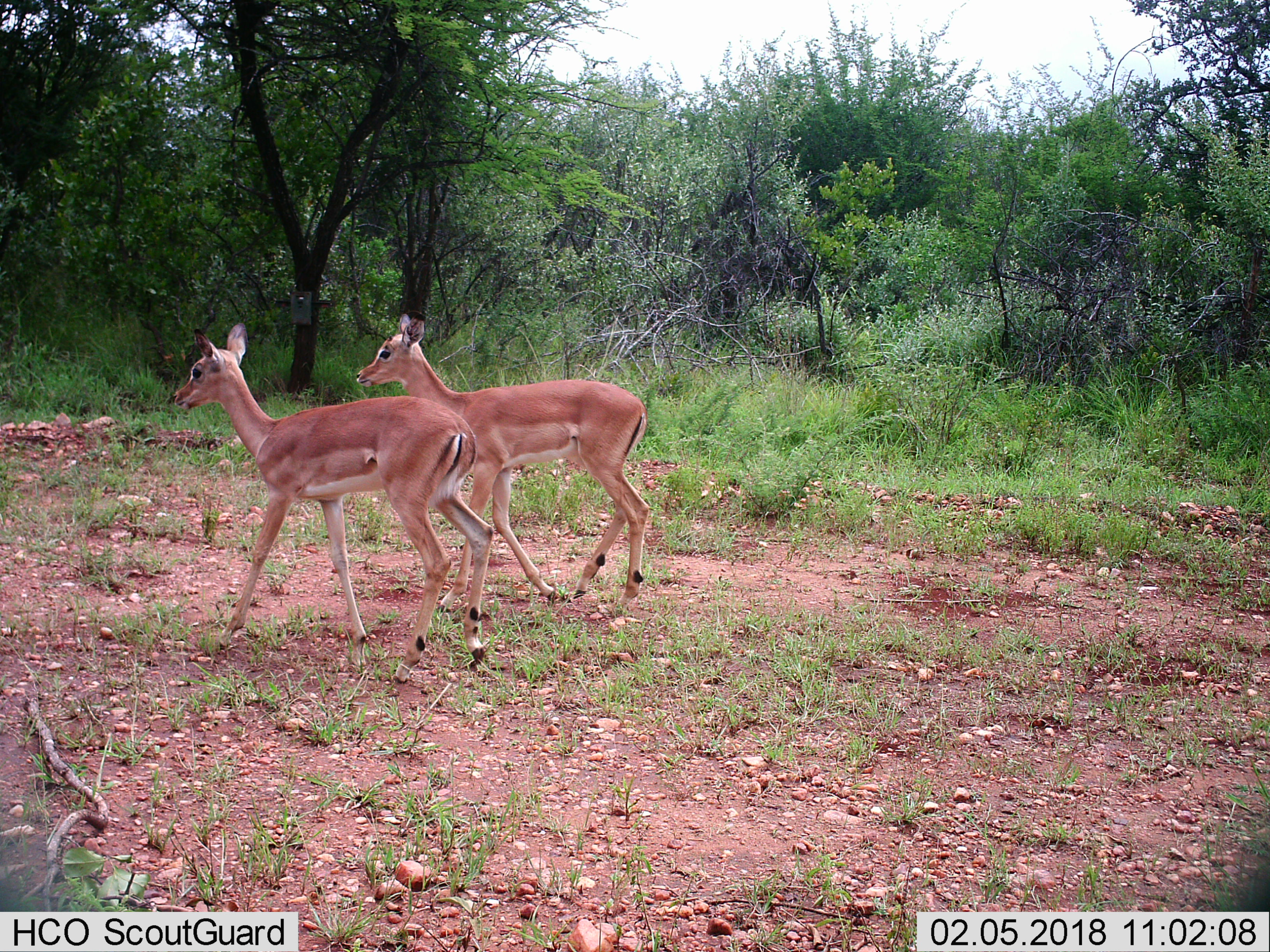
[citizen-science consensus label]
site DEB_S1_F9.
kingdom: Animalia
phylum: Chordata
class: Mammalia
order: Artiodactyla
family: Bovidae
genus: Aepyceros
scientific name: Aepyceros melampus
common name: impala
Impala (Aepyceros melampus), count 2. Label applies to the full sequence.